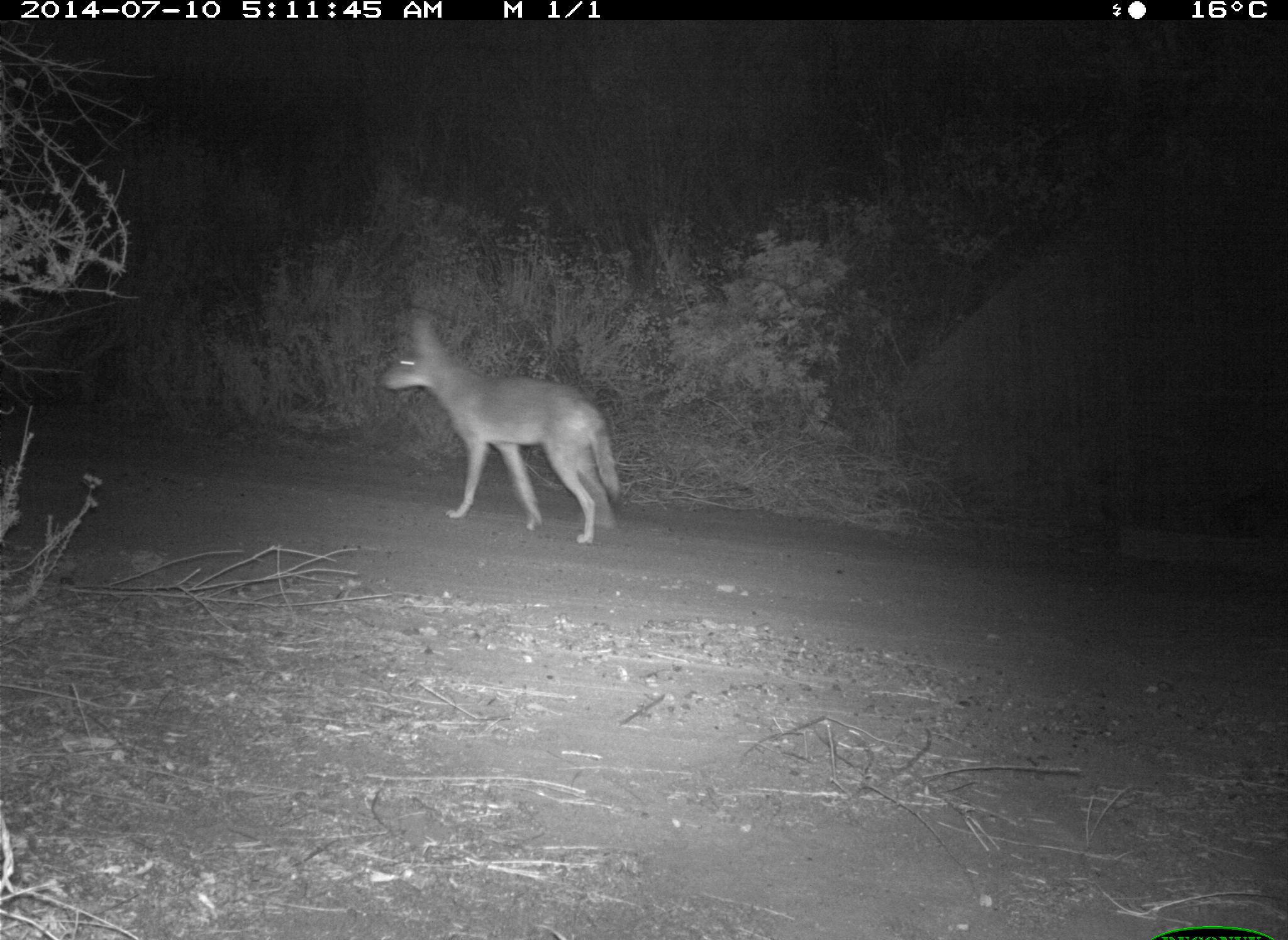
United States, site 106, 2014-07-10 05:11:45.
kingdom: Animalia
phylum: Chordata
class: Mammalia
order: Carnivora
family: Canidae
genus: Canis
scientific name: Canis latrans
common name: coyote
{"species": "coyote (Canis latrans)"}